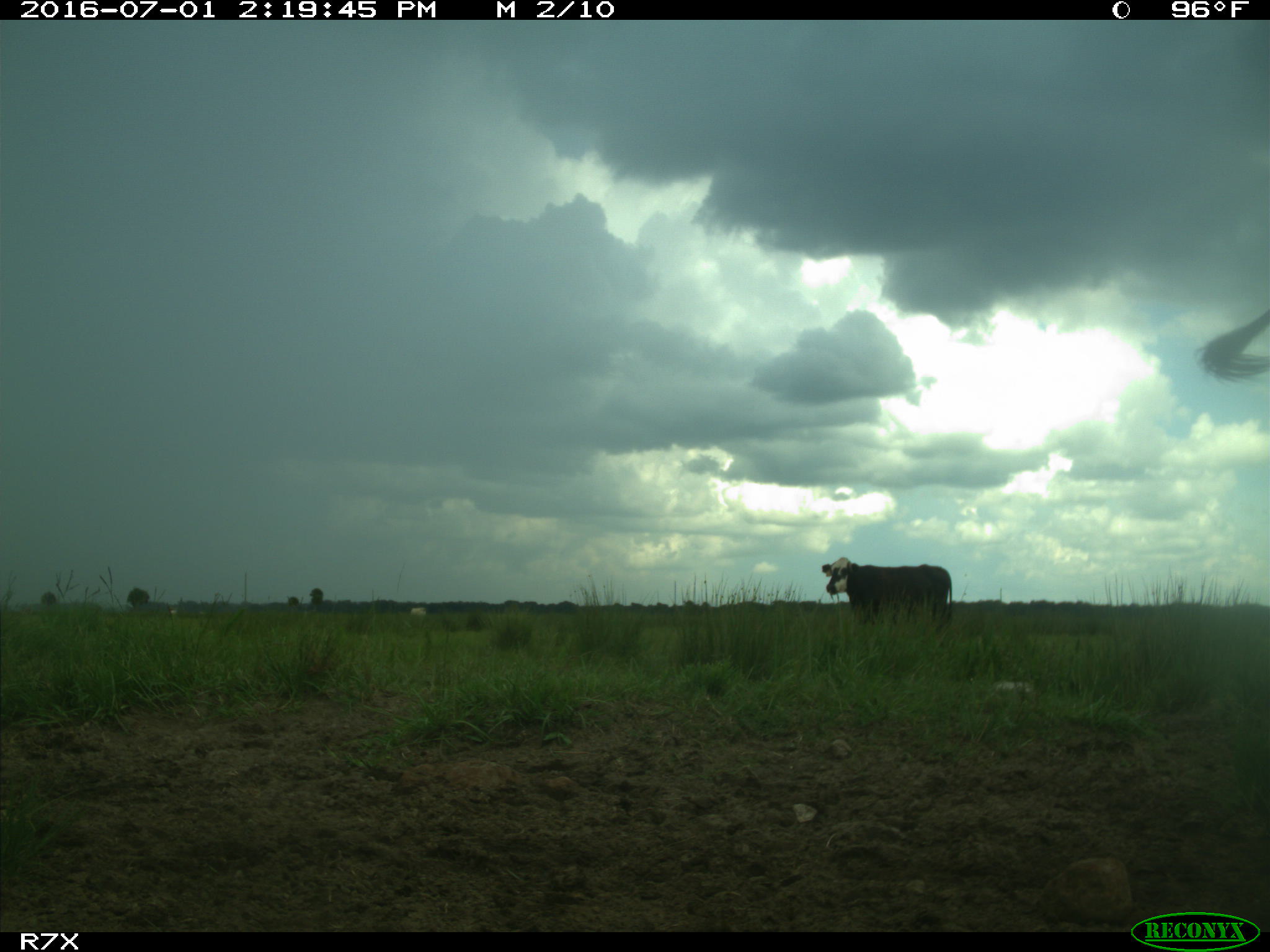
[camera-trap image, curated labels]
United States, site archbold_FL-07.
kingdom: Animalia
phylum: Chordata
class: Mammalia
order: Artiodactyla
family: Bovidae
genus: Bos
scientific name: Bos taurus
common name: domestic cow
Bos taurus (domestic cow).